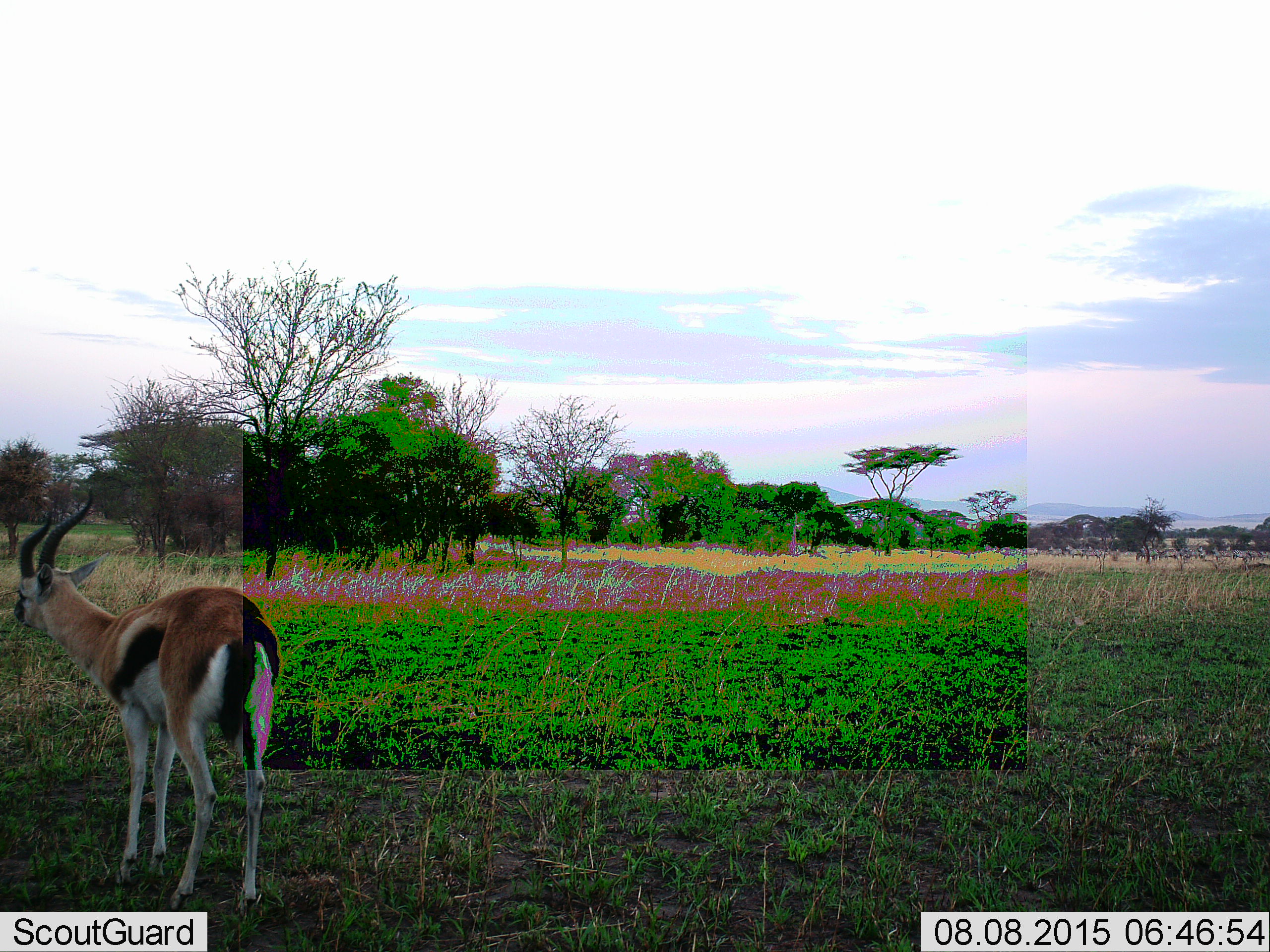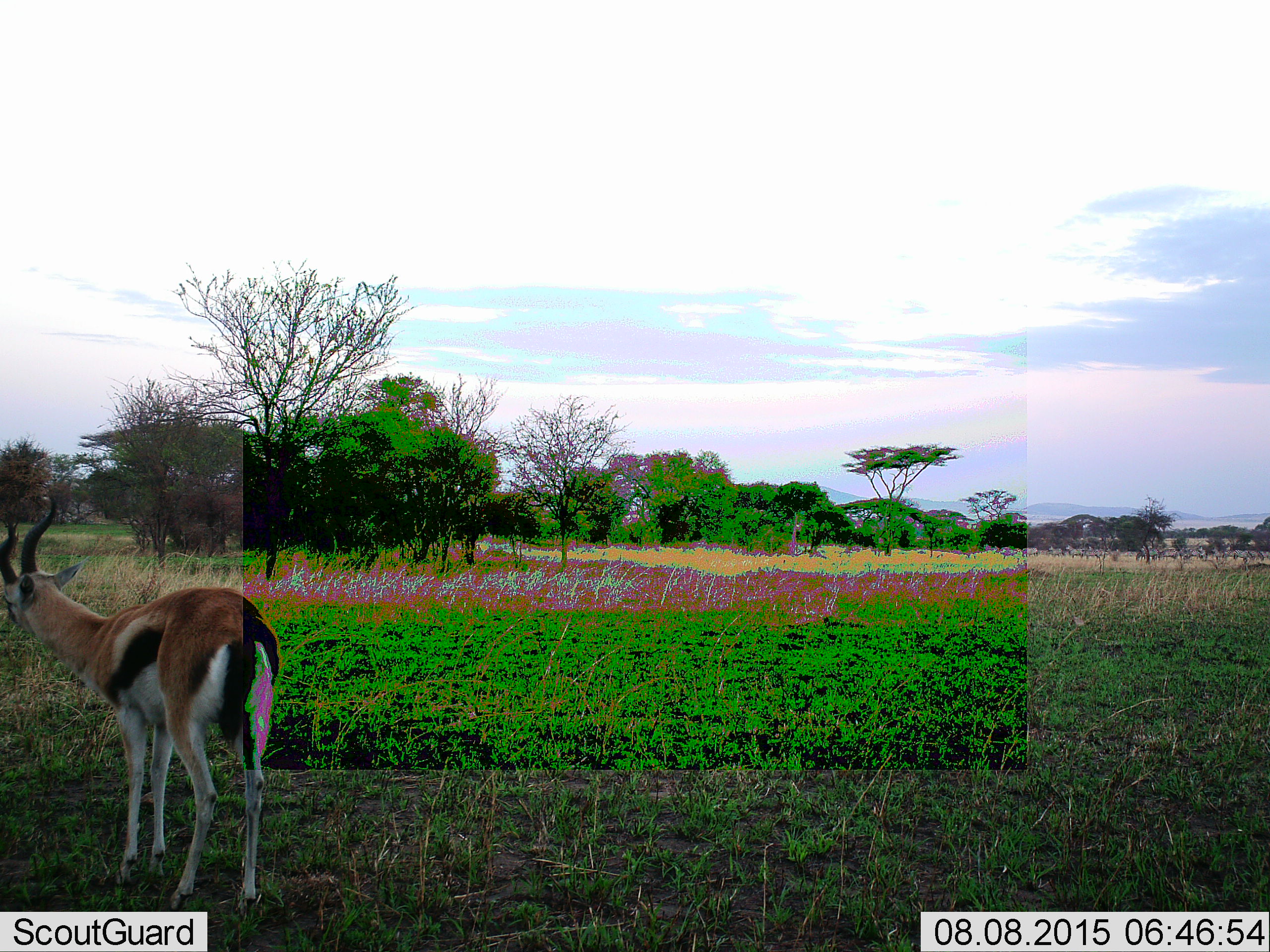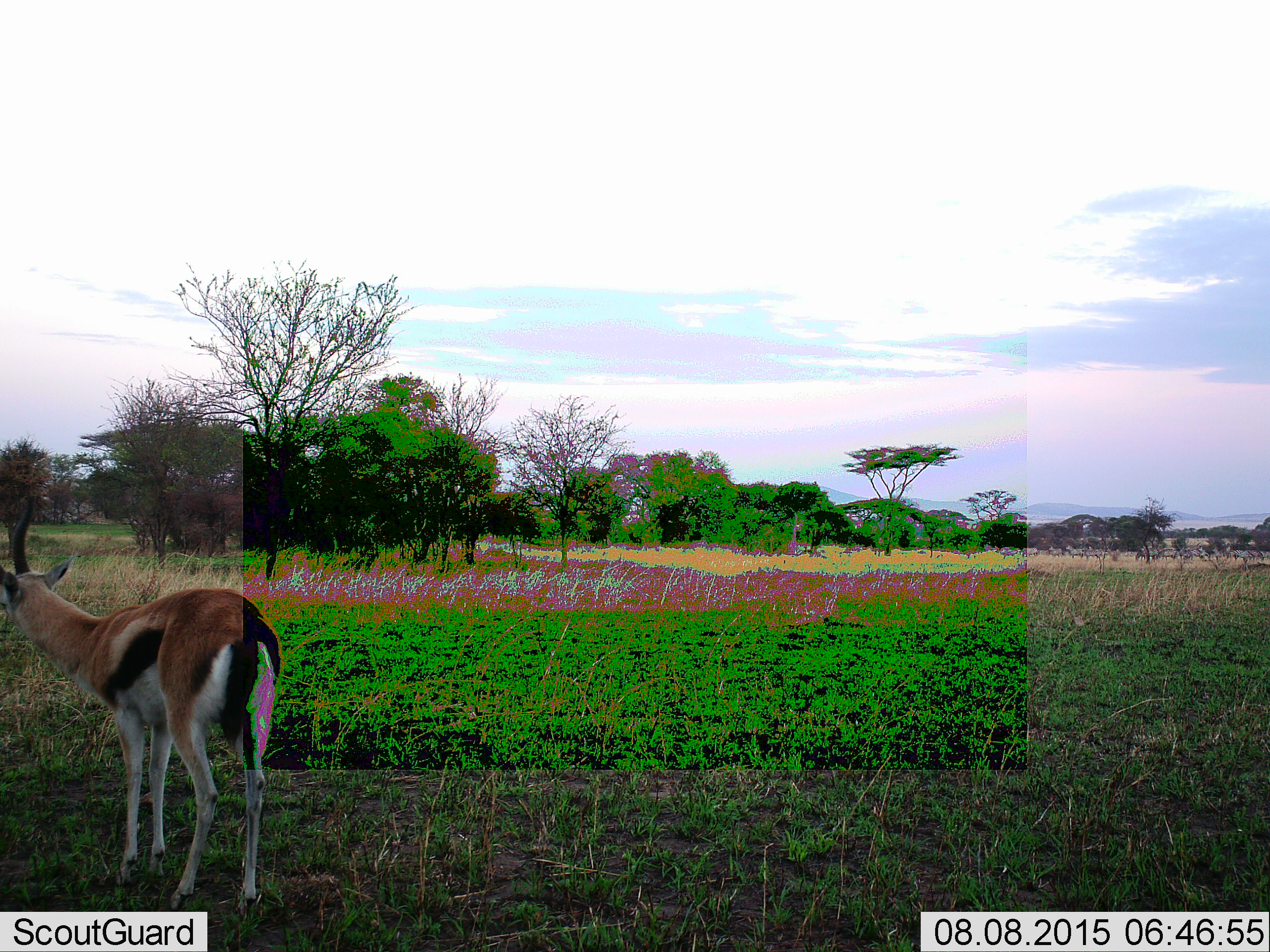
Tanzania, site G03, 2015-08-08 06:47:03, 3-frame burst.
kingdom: Animalia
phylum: Chordata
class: Mammalia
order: Artiodactyla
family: Bovidae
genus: Eudorcas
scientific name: Eudorcas thomsonii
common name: thomson's gazelle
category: gazellethomsons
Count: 1.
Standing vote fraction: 85%.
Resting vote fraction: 0%.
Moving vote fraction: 5%.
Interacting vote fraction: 0%.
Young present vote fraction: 0%.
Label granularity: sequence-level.